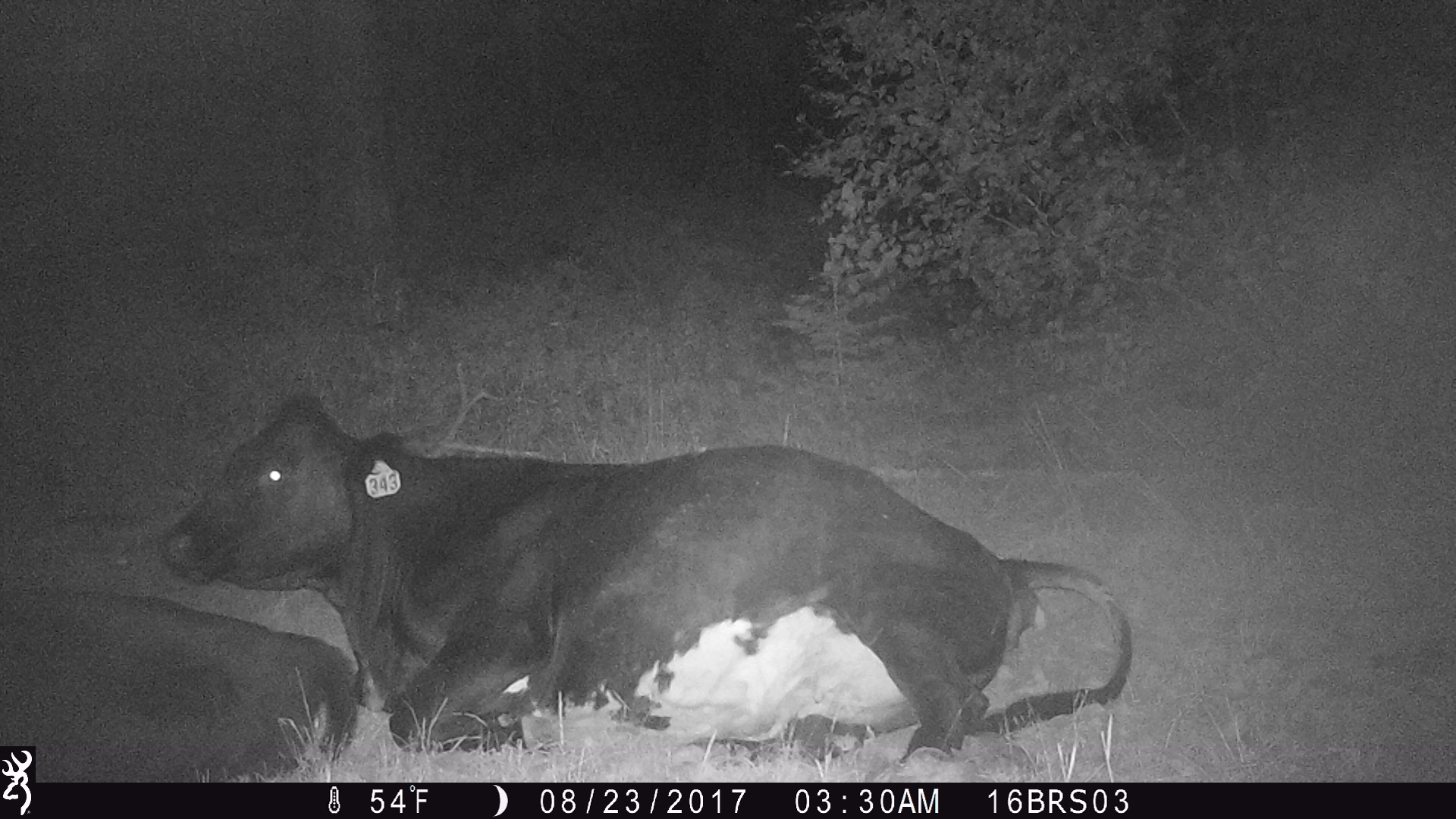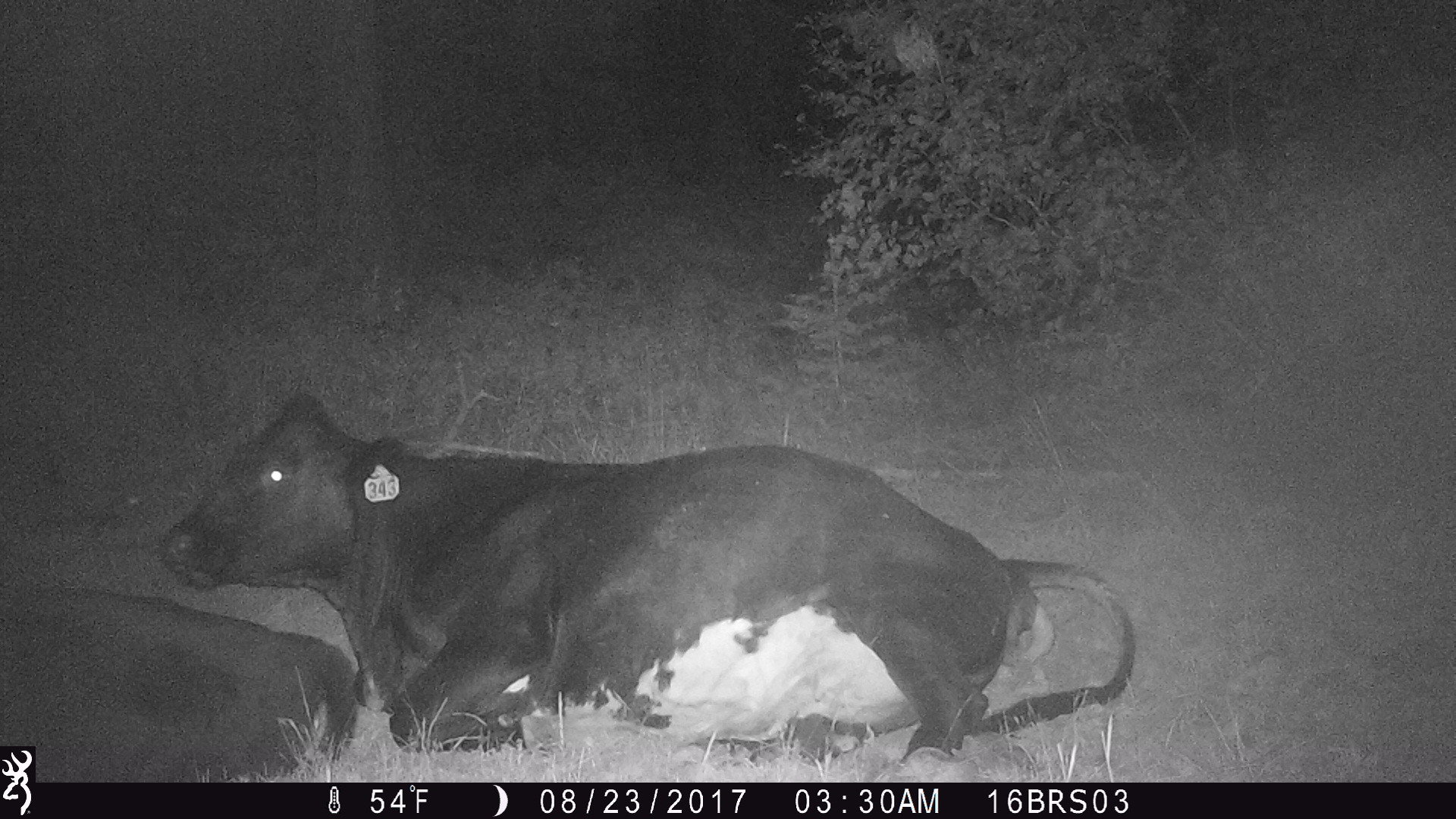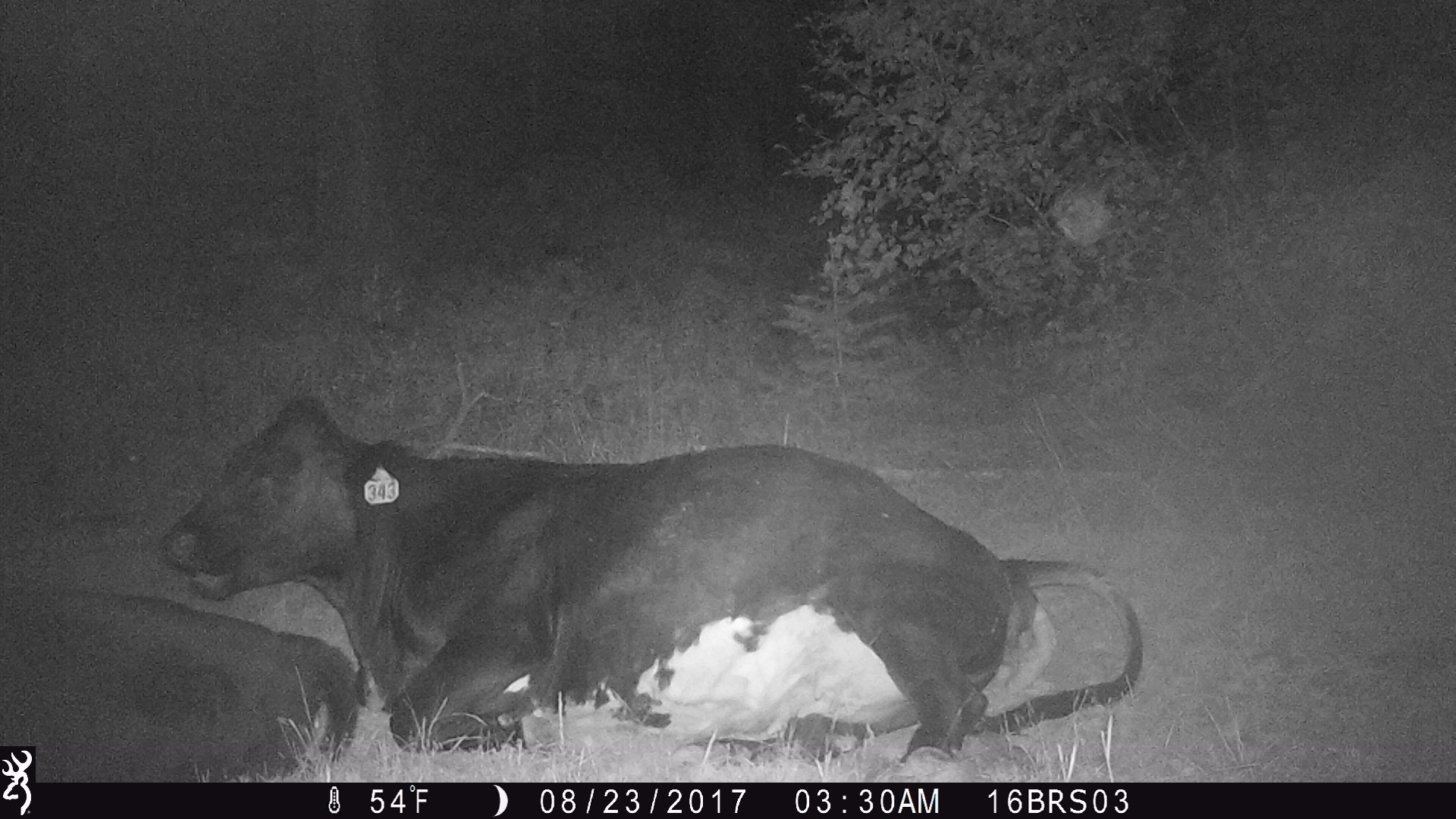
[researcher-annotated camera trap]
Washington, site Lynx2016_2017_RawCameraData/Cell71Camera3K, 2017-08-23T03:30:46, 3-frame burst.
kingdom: Animalia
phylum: Chordata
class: Mammalia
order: Artiodactyla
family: Bovidae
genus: Bos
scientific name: Bos taurus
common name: domestic cattle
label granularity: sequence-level